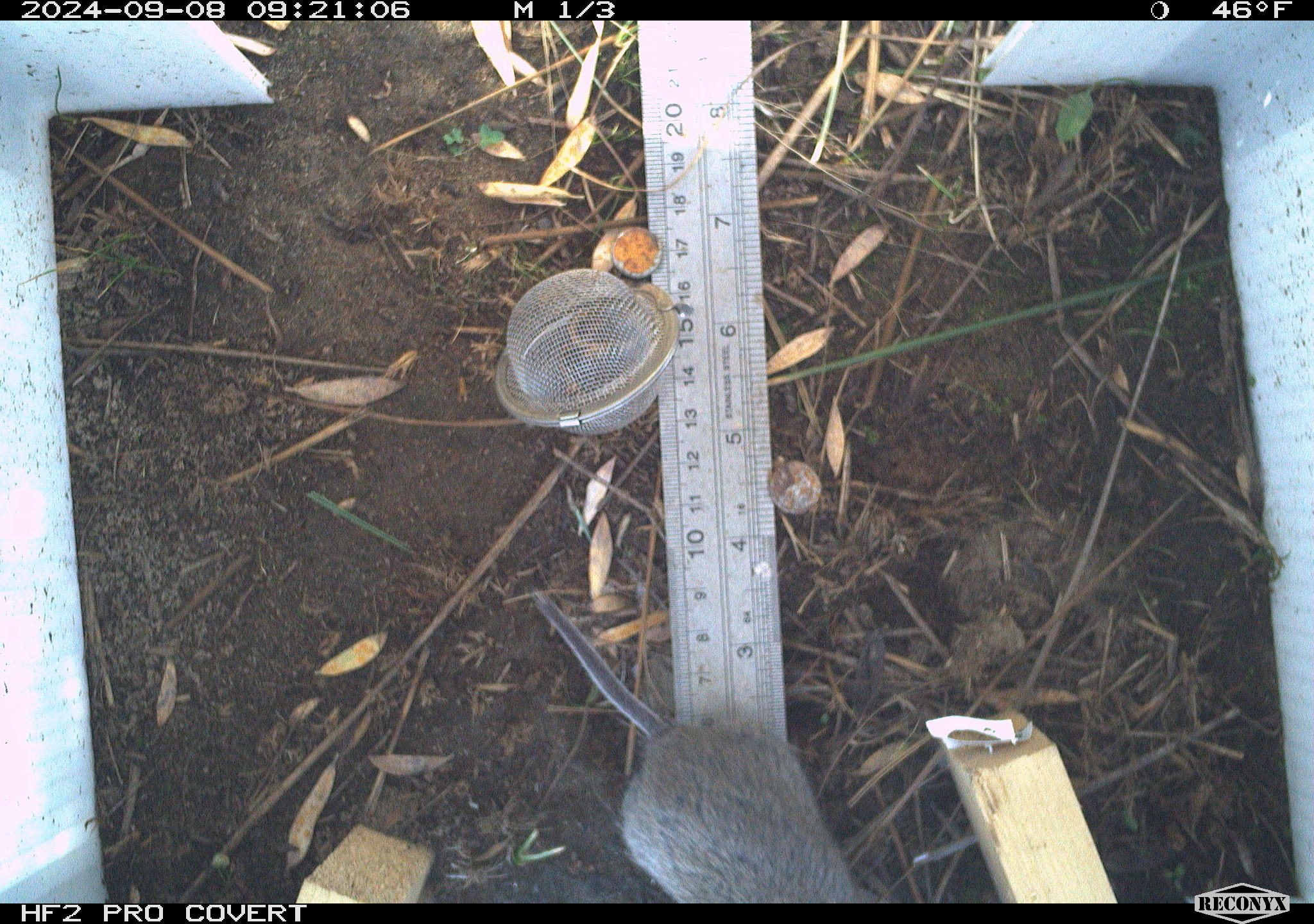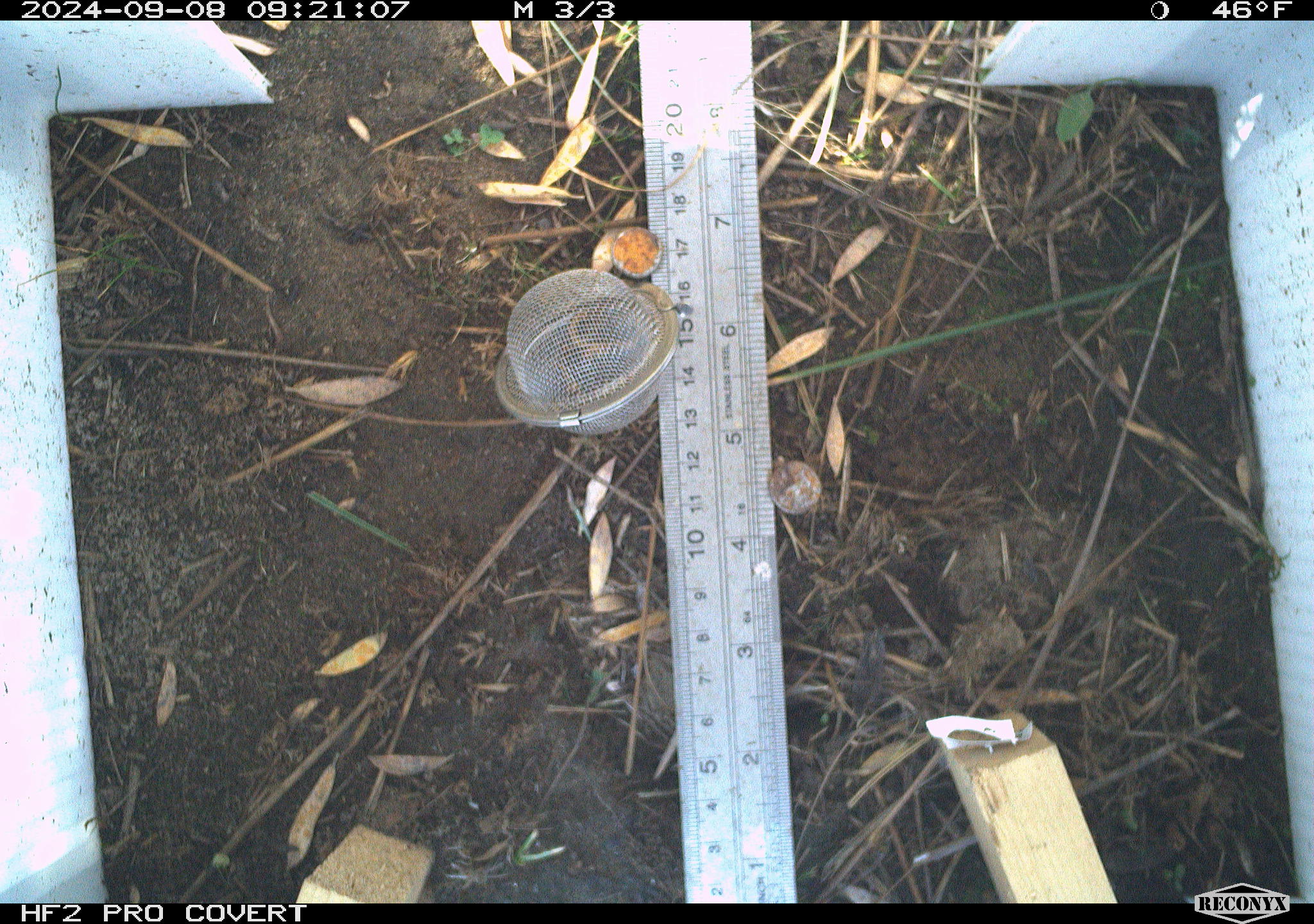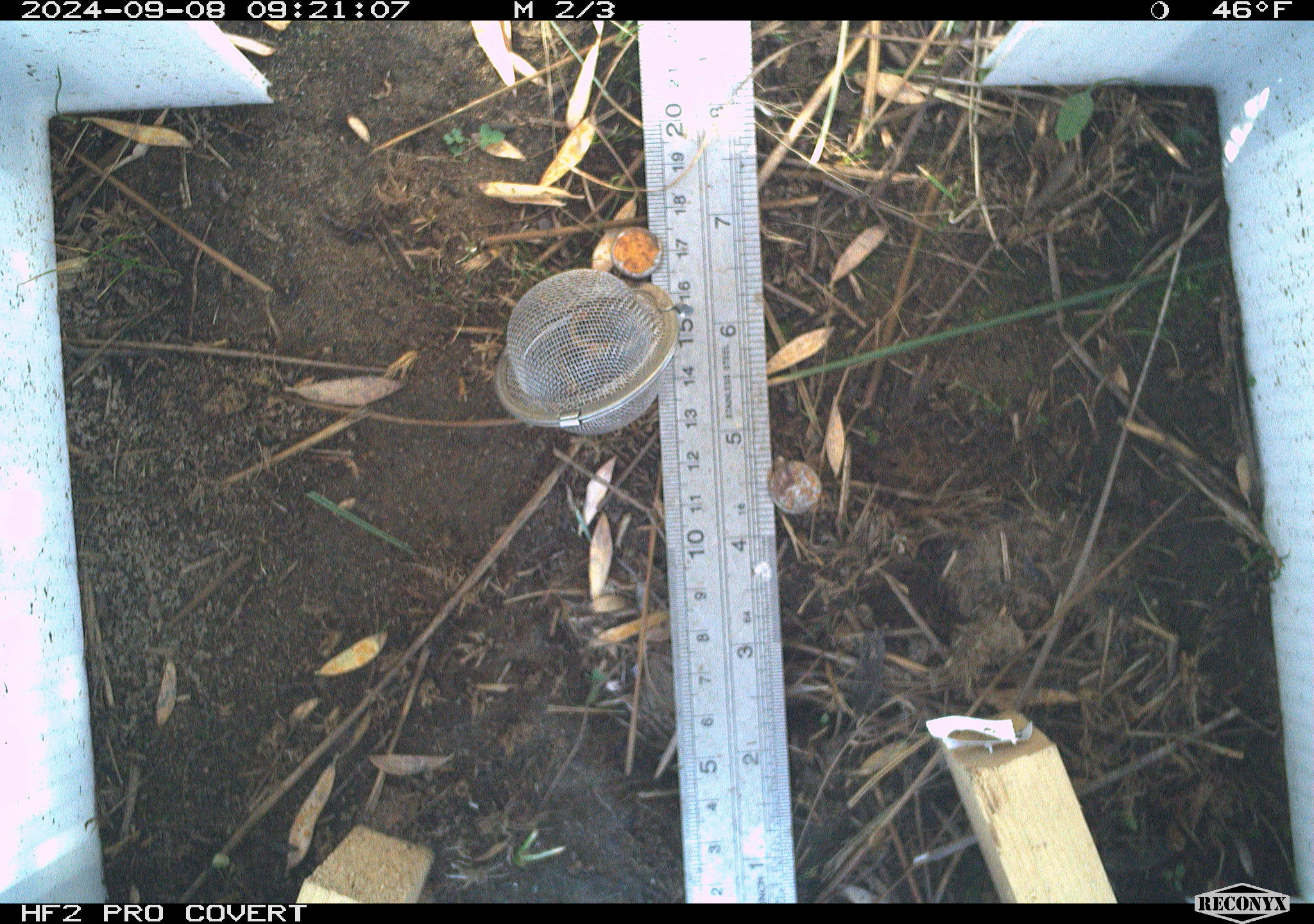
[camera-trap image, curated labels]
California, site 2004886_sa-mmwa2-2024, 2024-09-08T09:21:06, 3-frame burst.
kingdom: Animalia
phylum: Chordata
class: Mammalia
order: Rodentia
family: Cricetidae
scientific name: Arvicolinae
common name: voles, lemmings, and muskrats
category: arvicolinae subfamily